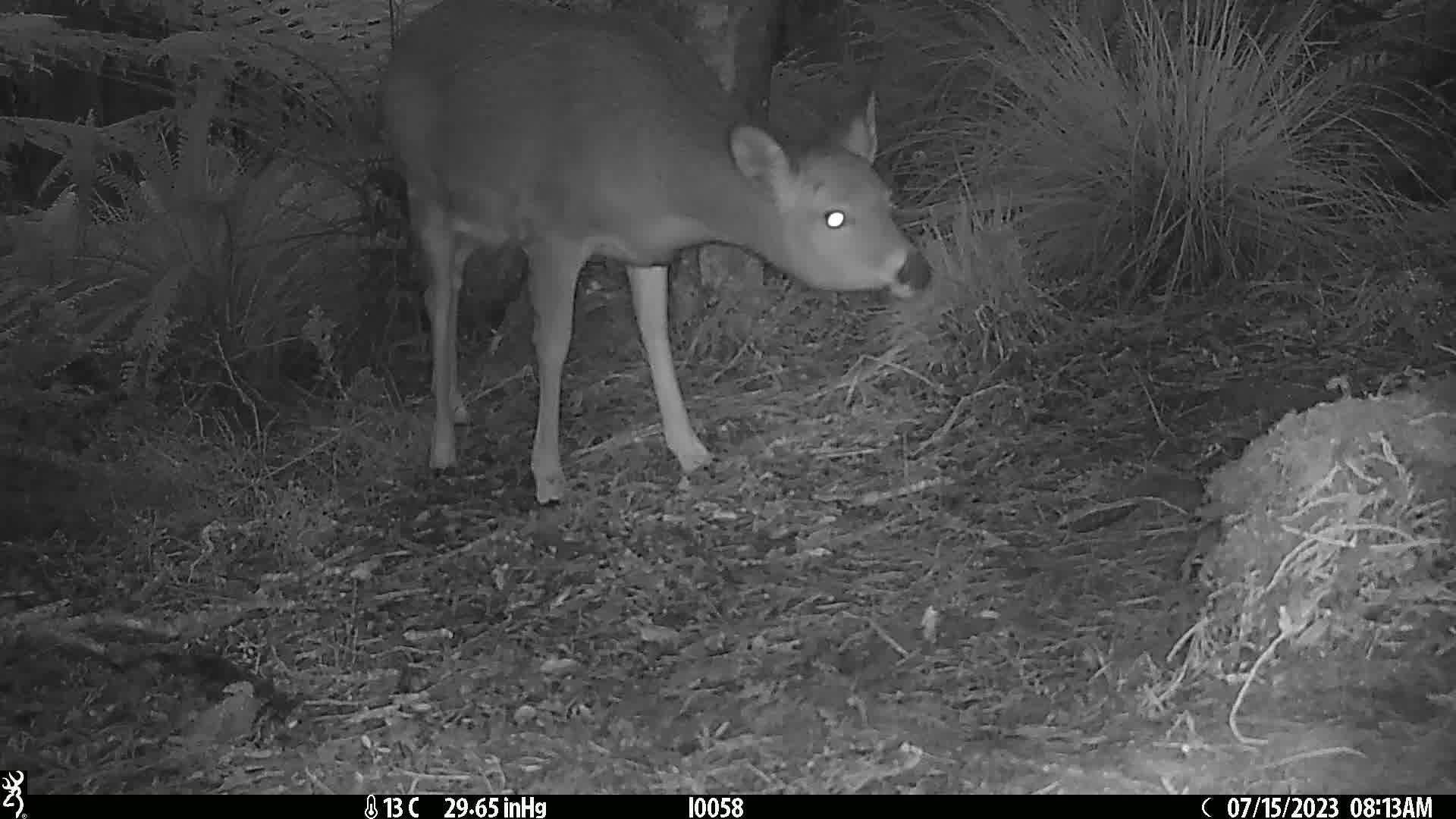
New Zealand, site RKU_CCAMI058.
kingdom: Animalia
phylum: Chordata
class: Mammalia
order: Artiodactyla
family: Cervidae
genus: Odocoileus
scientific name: Odocoileus virginianus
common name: white-tailed deer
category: white tailed deer